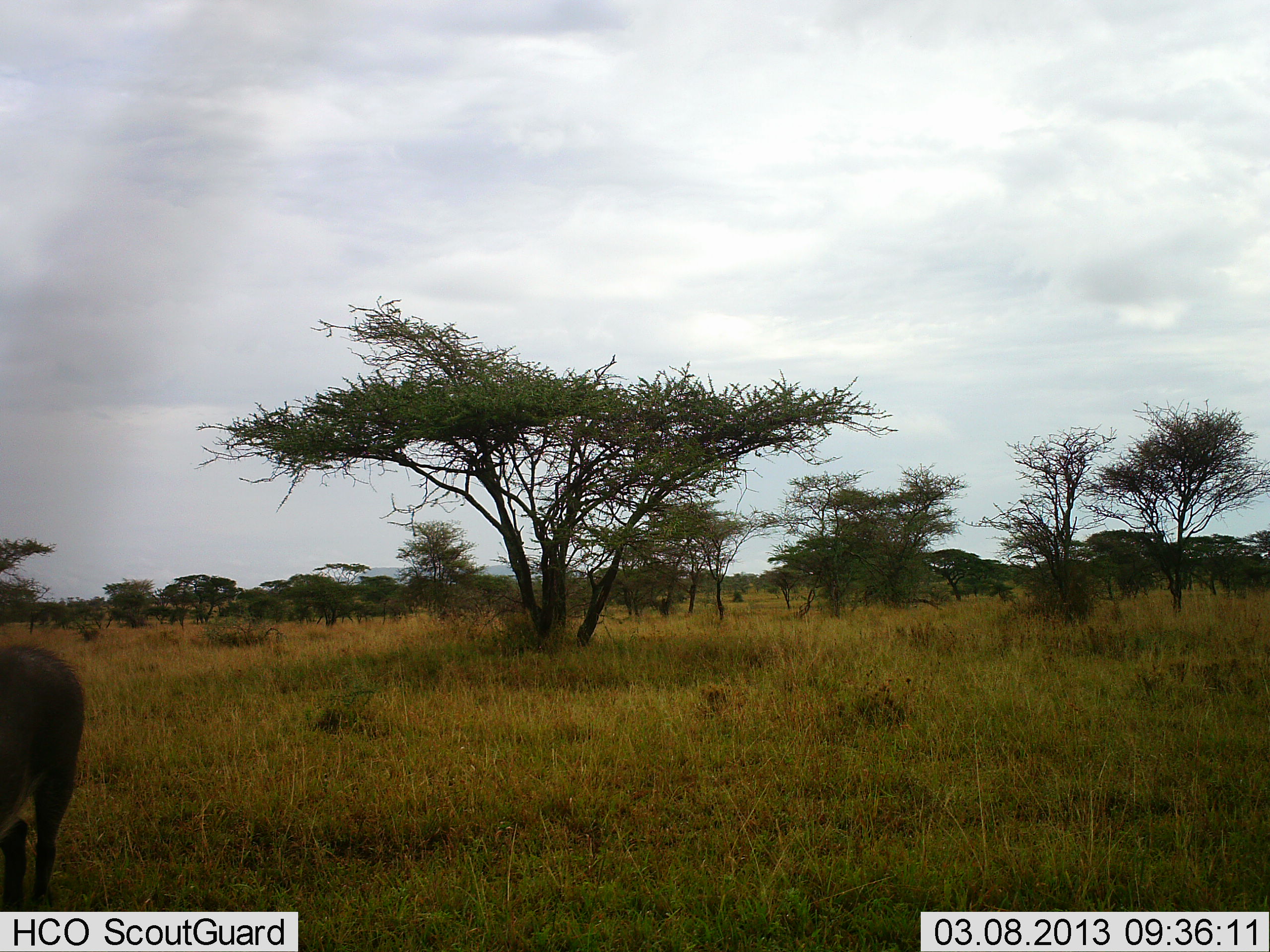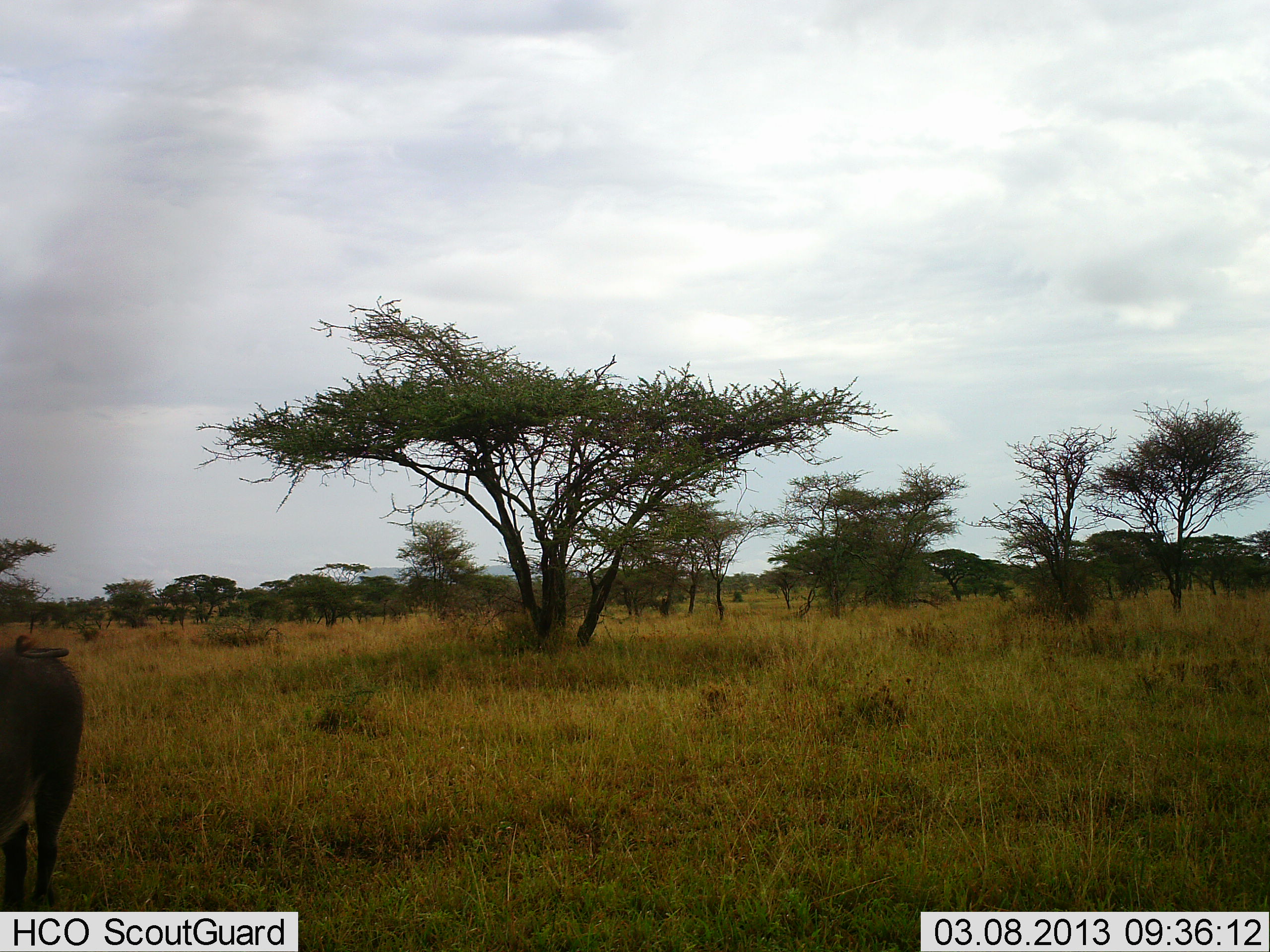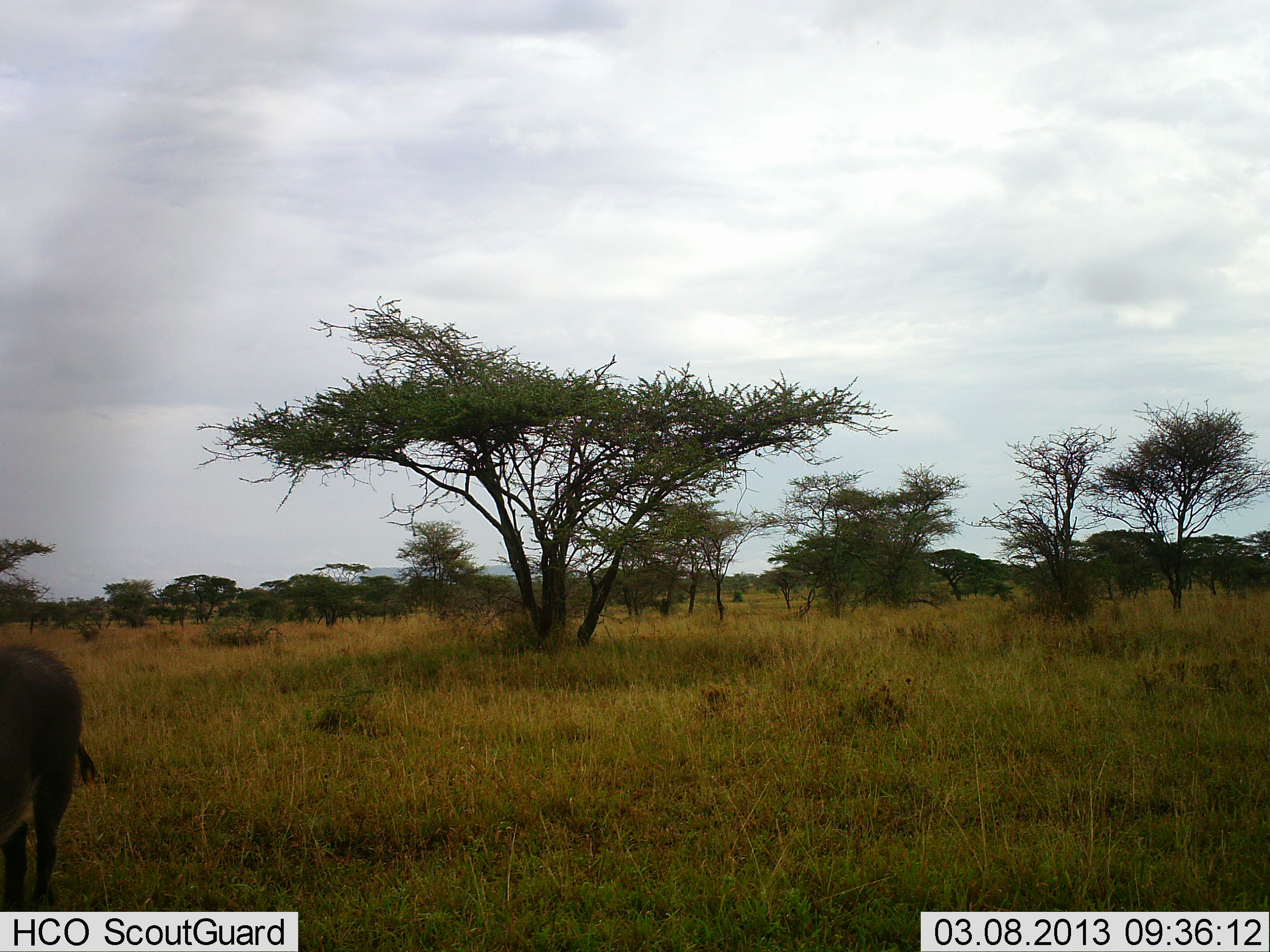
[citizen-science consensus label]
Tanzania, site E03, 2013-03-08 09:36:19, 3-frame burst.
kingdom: Animalia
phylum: Chordata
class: Mammalia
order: Artiodactyla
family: Bovidae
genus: Kobus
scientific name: Kobus ellipsiprymnus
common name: waterbuck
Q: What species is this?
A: Waterbuck (Kobus ellipsiprymnus).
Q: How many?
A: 1.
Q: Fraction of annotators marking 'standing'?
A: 100%.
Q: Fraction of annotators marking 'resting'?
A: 0%.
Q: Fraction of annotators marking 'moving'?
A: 0%.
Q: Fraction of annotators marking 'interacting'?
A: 0%.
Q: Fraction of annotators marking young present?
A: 14%.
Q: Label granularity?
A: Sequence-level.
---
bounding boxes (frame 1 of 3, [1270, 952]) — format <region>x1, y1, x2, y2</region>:
animal: <region>0, 643, 85, 912</region>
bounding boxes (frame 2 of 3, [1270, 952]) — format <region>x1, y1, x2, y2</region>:
animal: <region>0, 634, 83, 911</region>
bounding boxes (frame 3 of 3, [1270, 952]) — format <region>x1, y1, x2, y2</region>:
animal: <region>0, 639, 98, 912</region>